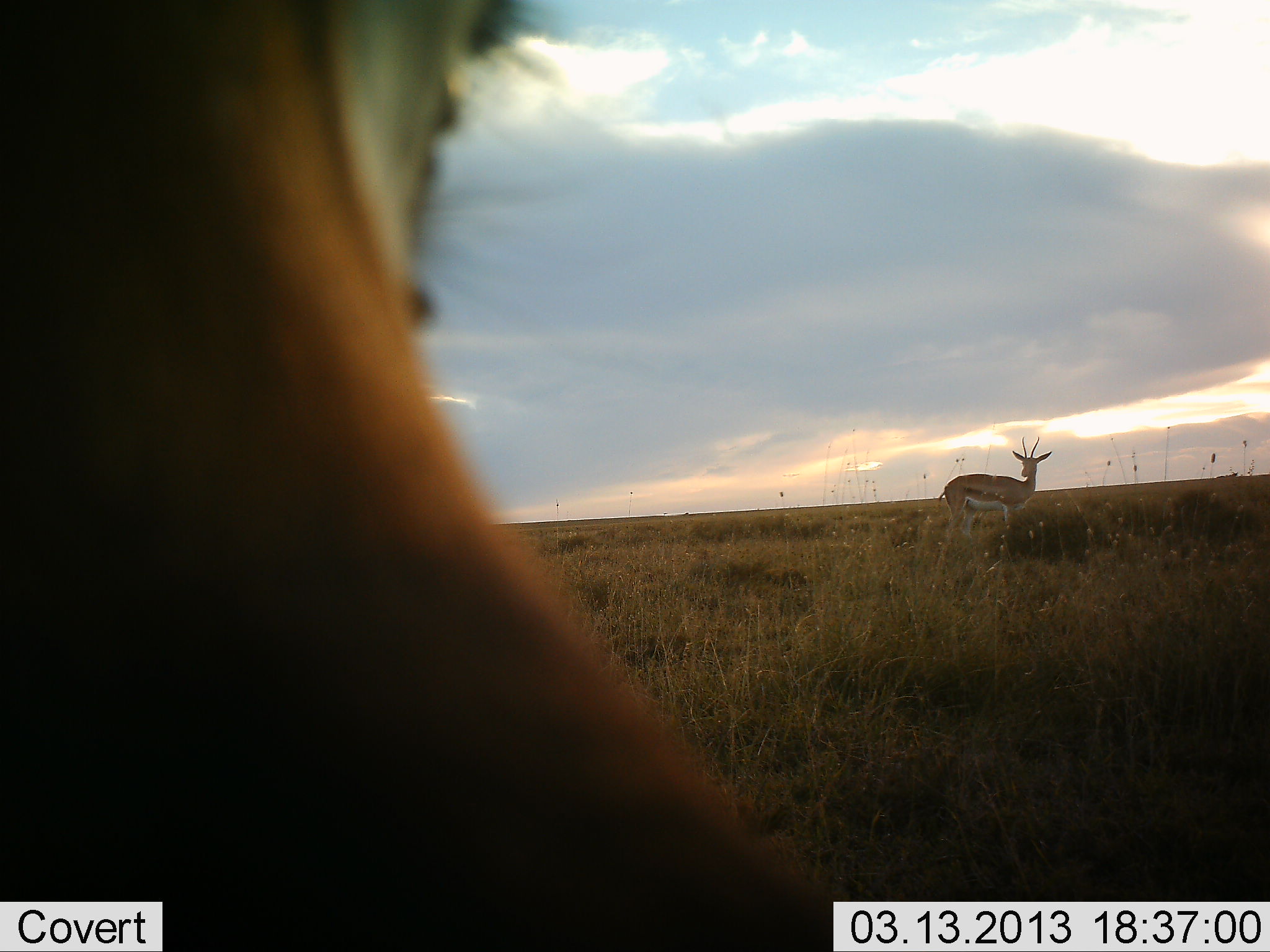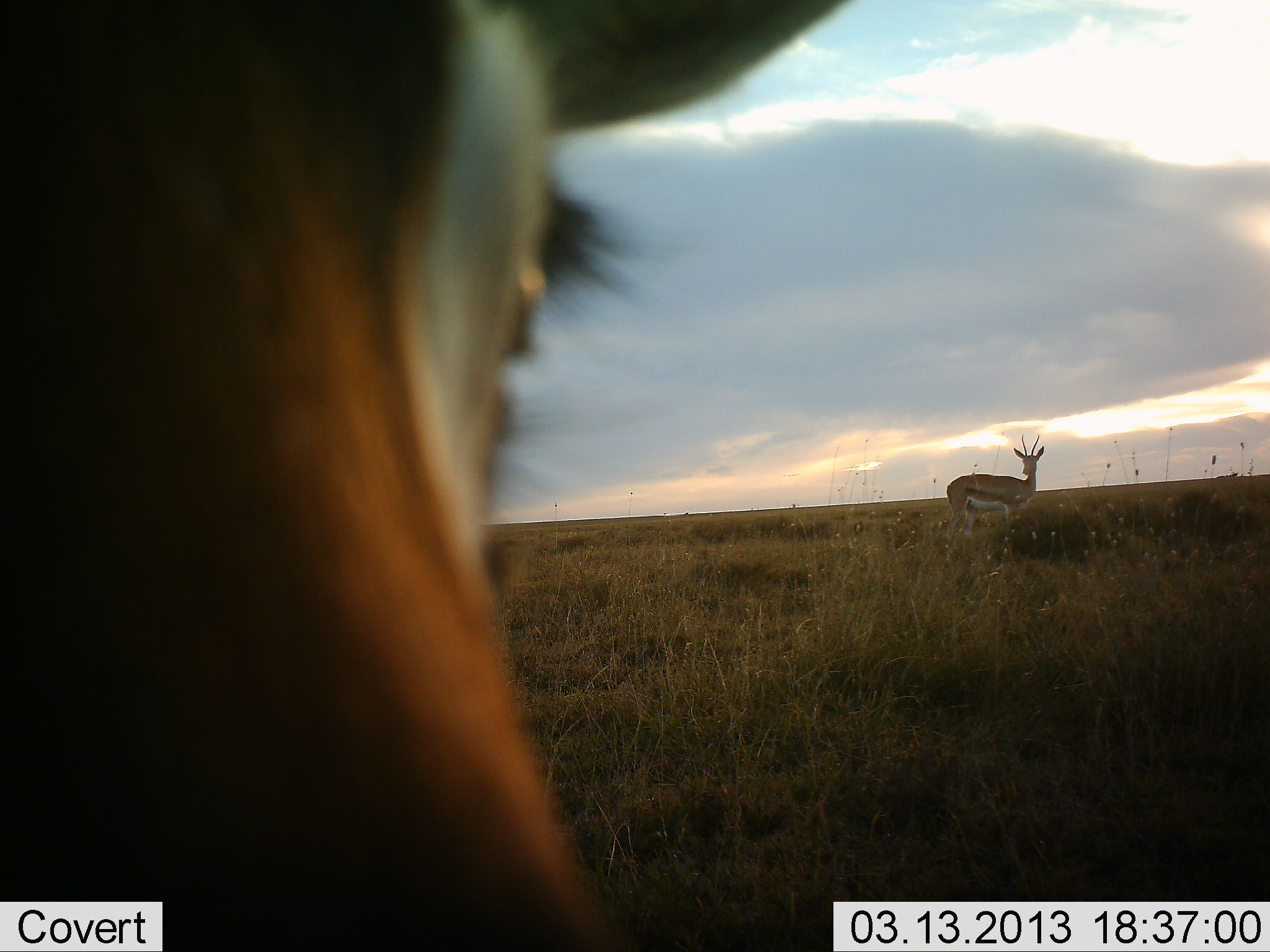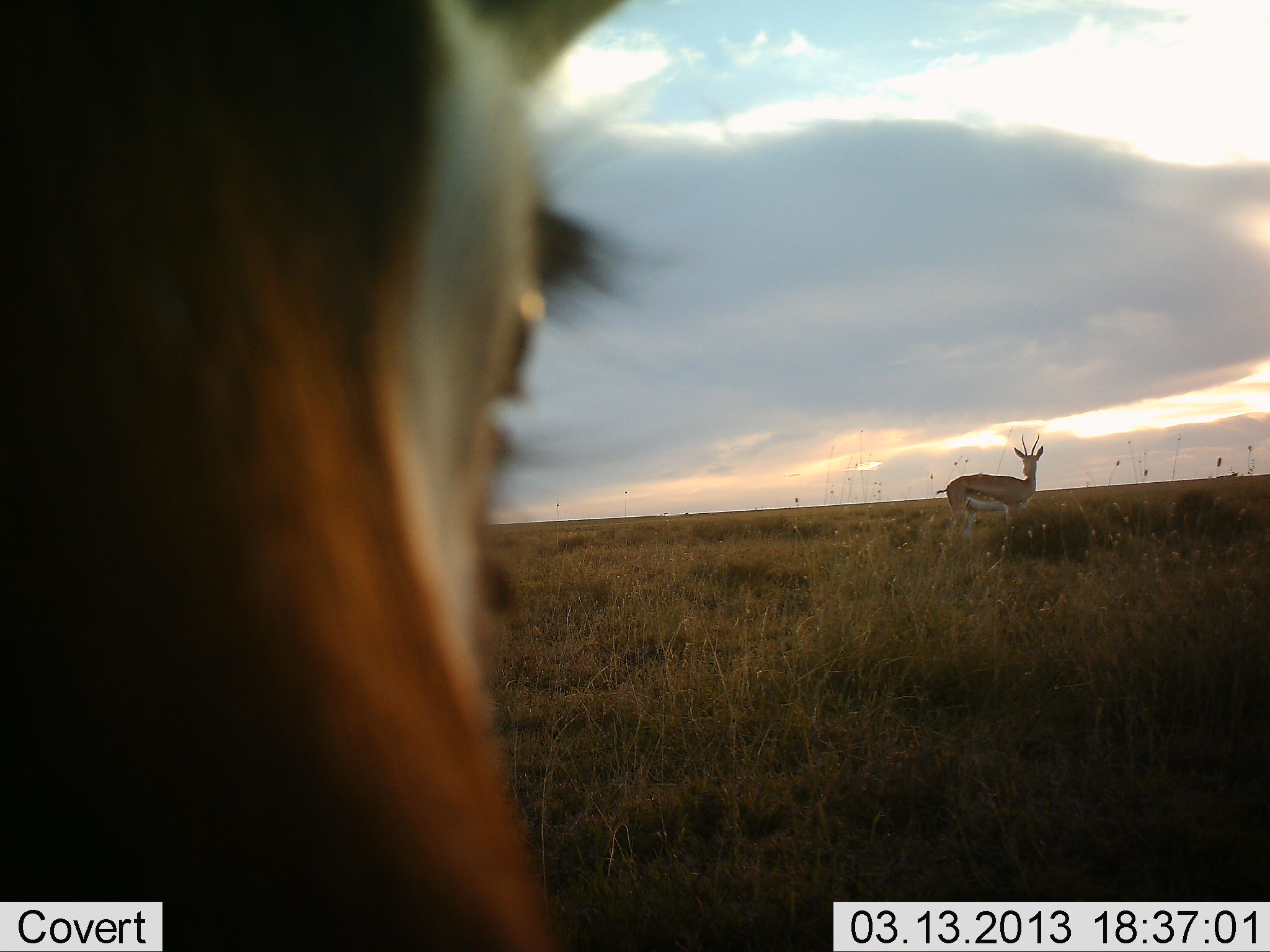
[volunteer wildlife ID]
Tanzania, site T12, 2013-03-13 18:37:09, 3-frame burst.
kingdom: Animalia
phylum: Chordata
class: Mammalia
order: Artiodactyla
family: Bovidae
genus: Nanger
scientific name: Nanger granti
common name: grant's gazelle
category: gazellegrants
Gazellegrants (grant's gazelle) (Nanger granti), count 2. Behavior (volunteer vote fractions): standing 100%, resting 0%, moving 0%, interacting 13%. Young present (vote fraction): 0%. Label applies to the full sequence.